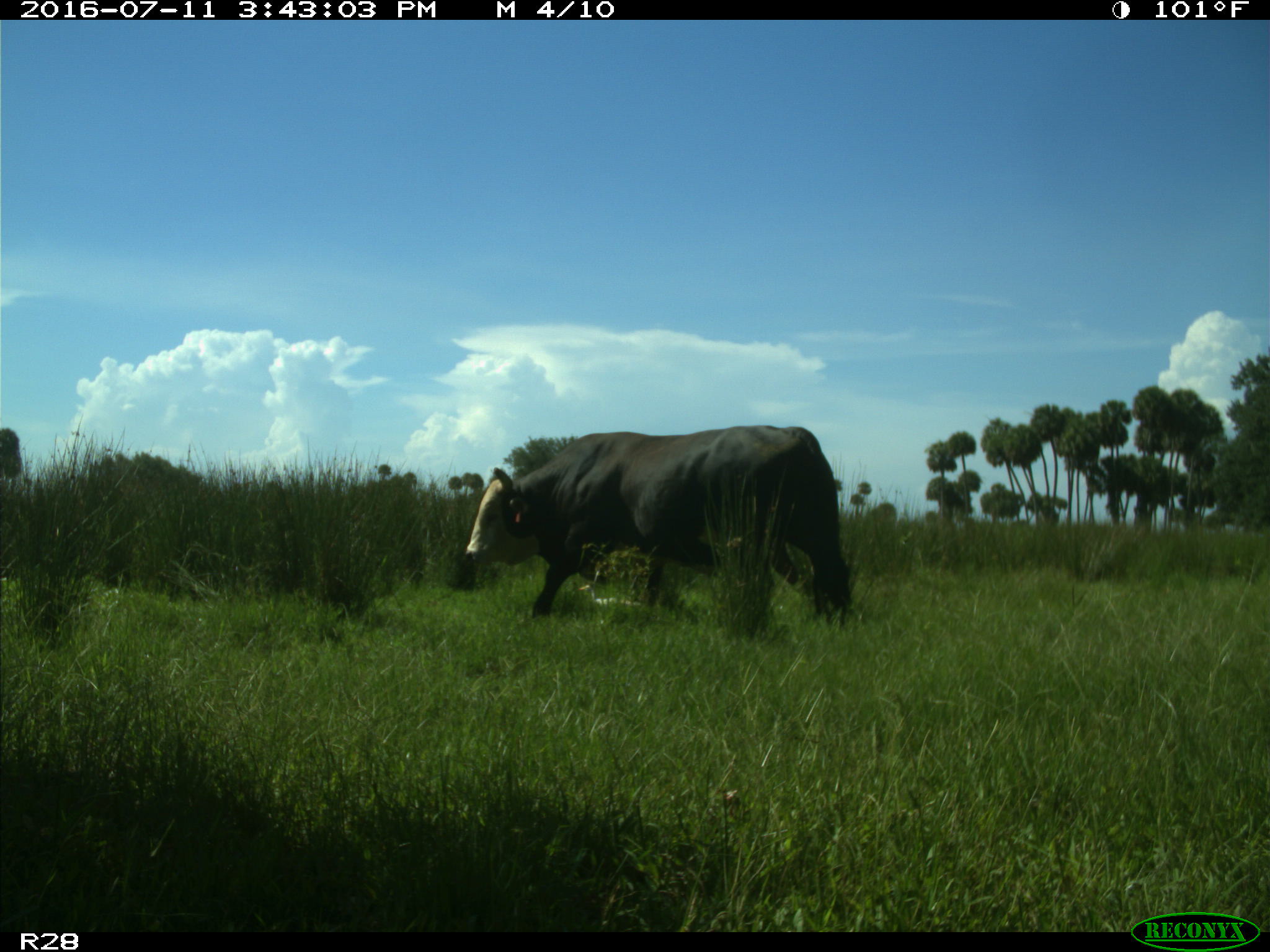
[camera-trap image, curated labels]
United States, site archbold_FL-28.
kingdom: Animalia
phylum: Chordata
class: Mammalia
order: Artiodactyla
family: Bovidae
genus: Bos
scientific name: Bos taurus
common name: domestic cow